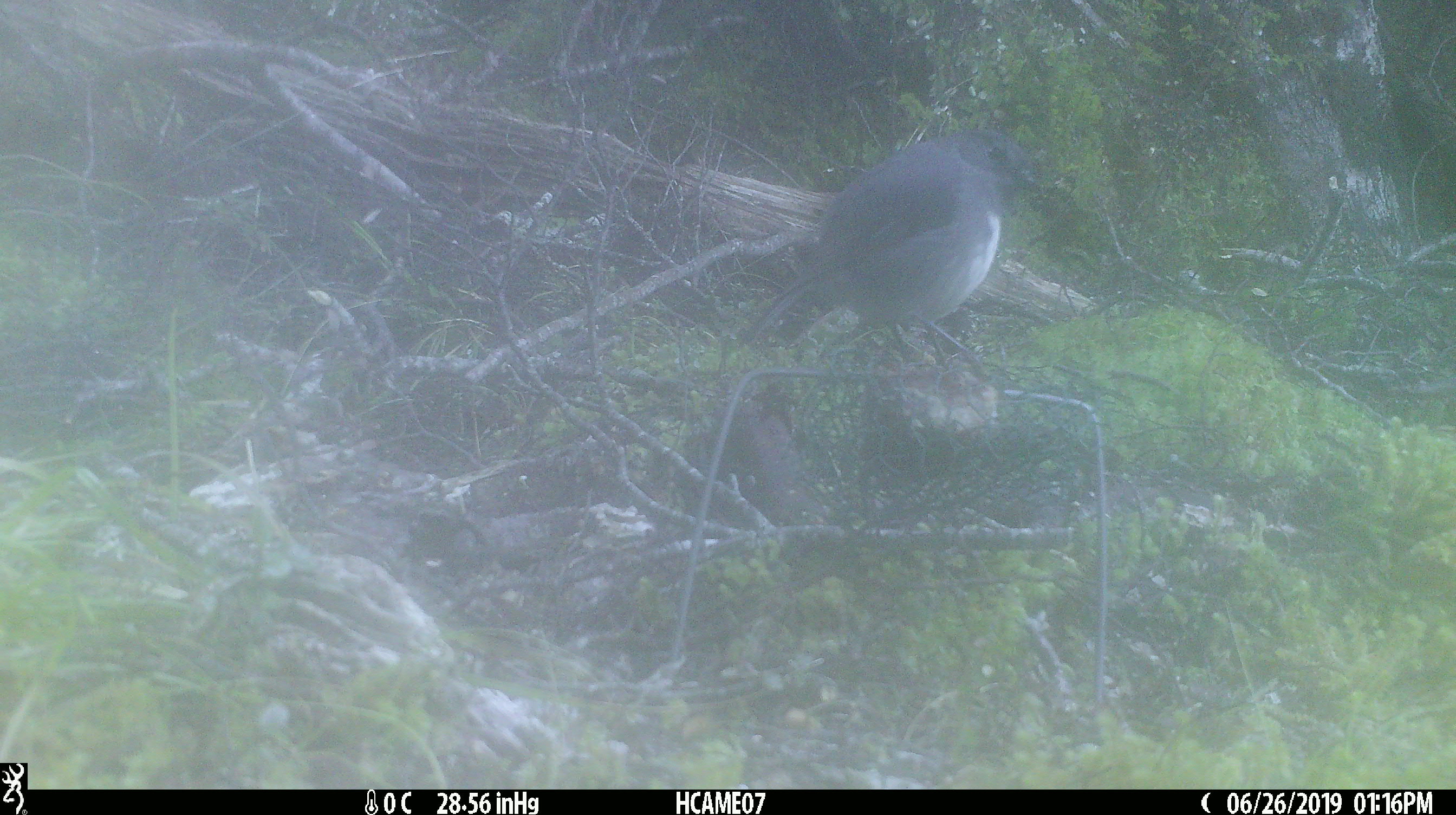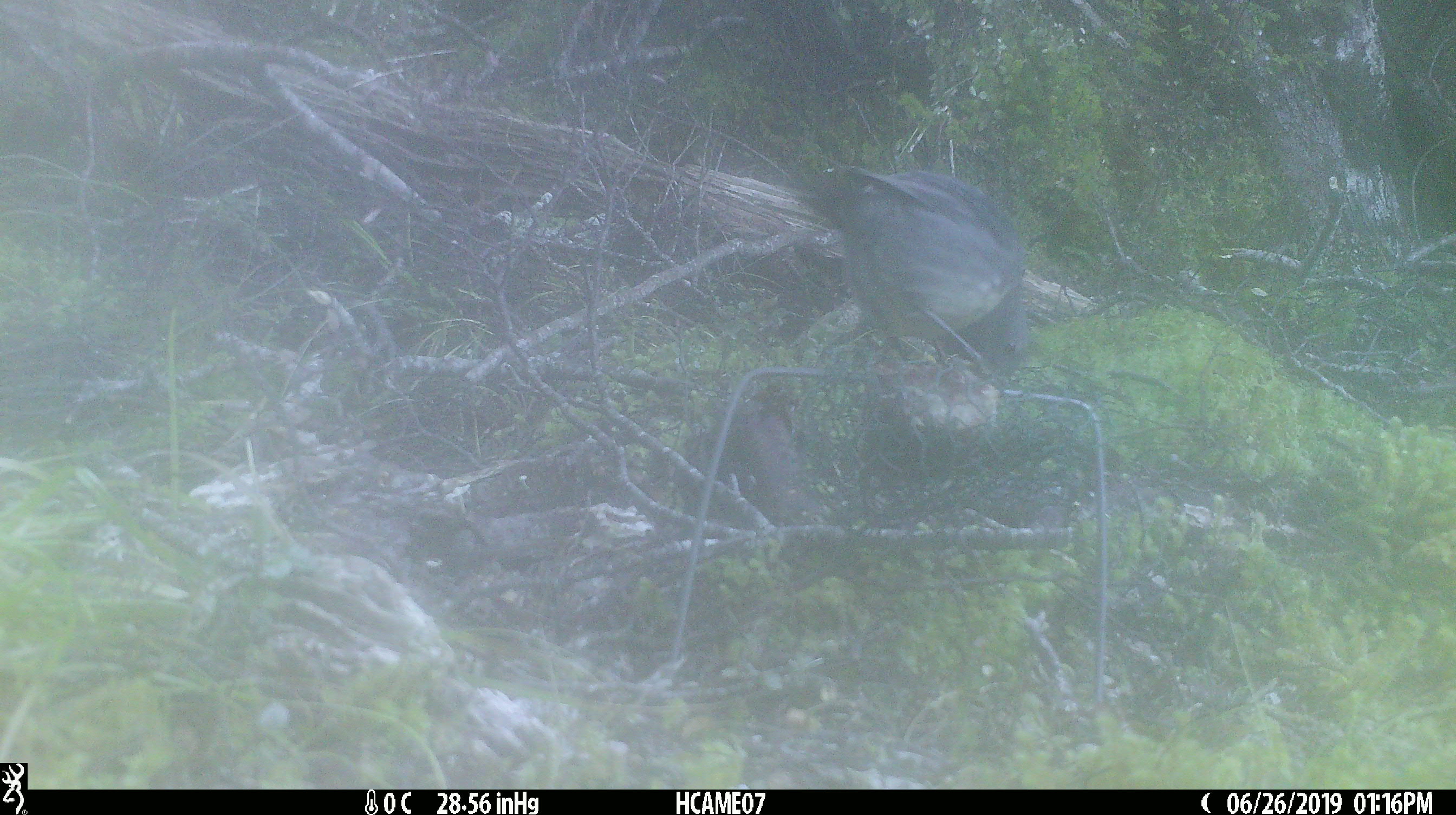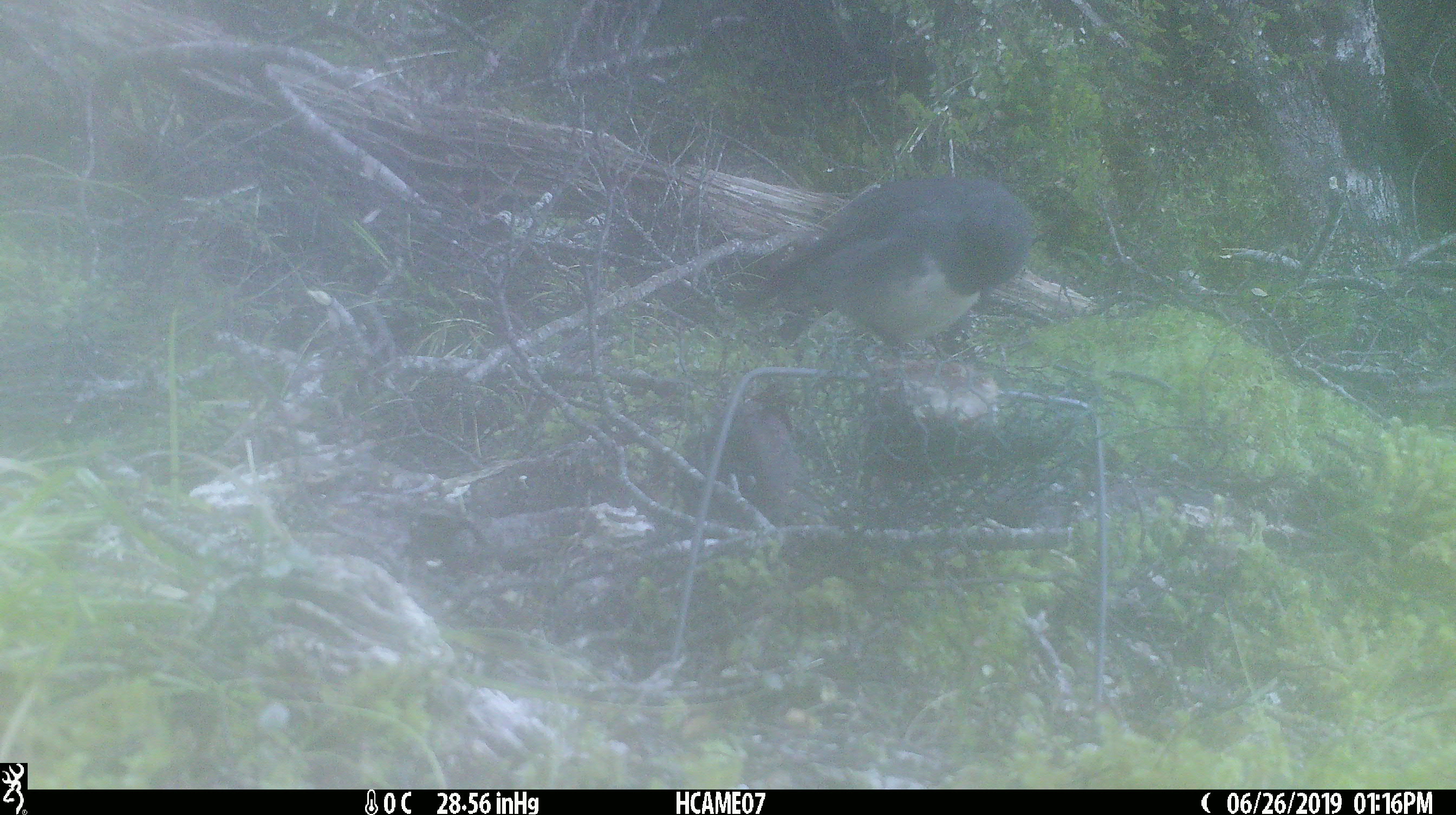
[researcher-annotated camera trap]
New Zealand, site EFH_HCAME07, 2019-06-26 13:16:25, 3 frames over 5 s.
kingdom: Animalia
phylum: Chordata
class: Aves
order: Passeriformes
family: Petroicidae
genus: Petroica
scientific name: Petroica australis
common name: new zealand robin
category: robin